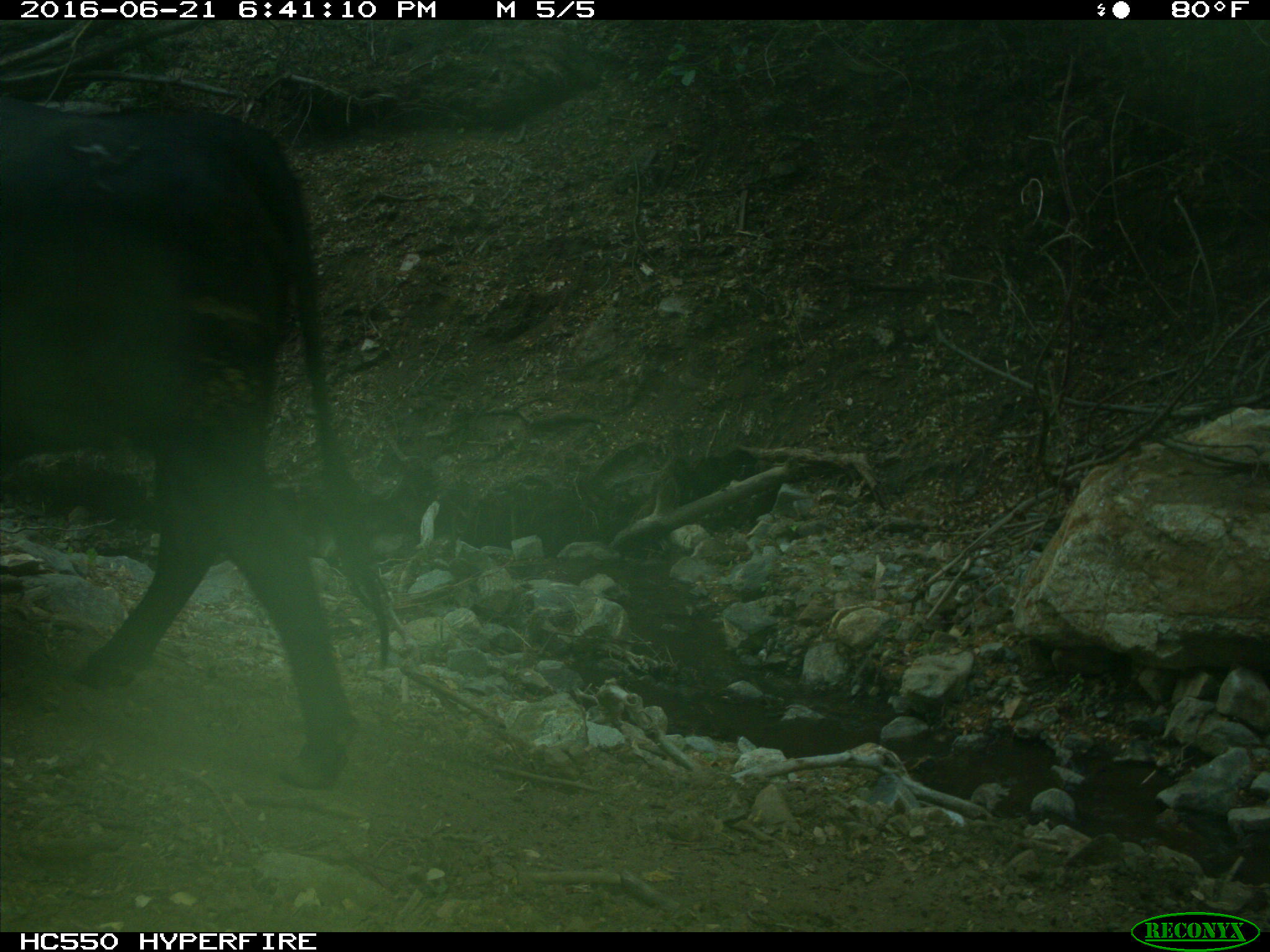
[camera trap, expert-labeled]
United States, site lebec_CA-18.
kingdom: Animalia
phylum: Chordata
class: Mammalia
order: Artiodactyla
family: Bovidae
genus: Bos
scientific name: Bos taurus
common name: domestic cow